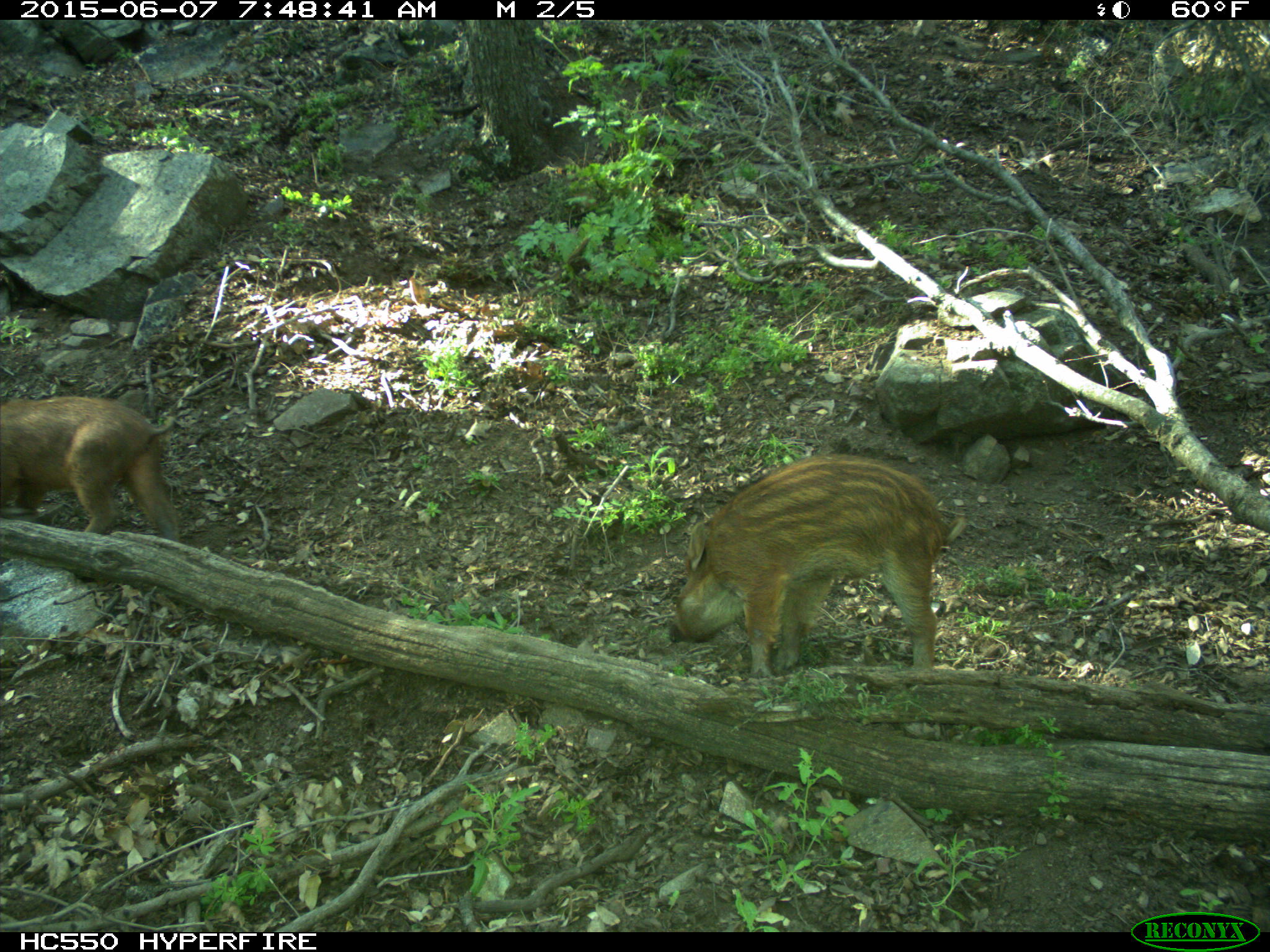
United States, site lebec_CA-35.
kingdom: Animalia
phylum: Chordata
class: Mammalia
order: Artiodactyla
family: Suidae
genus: Sus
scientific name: Sus scrofa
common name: wild boar